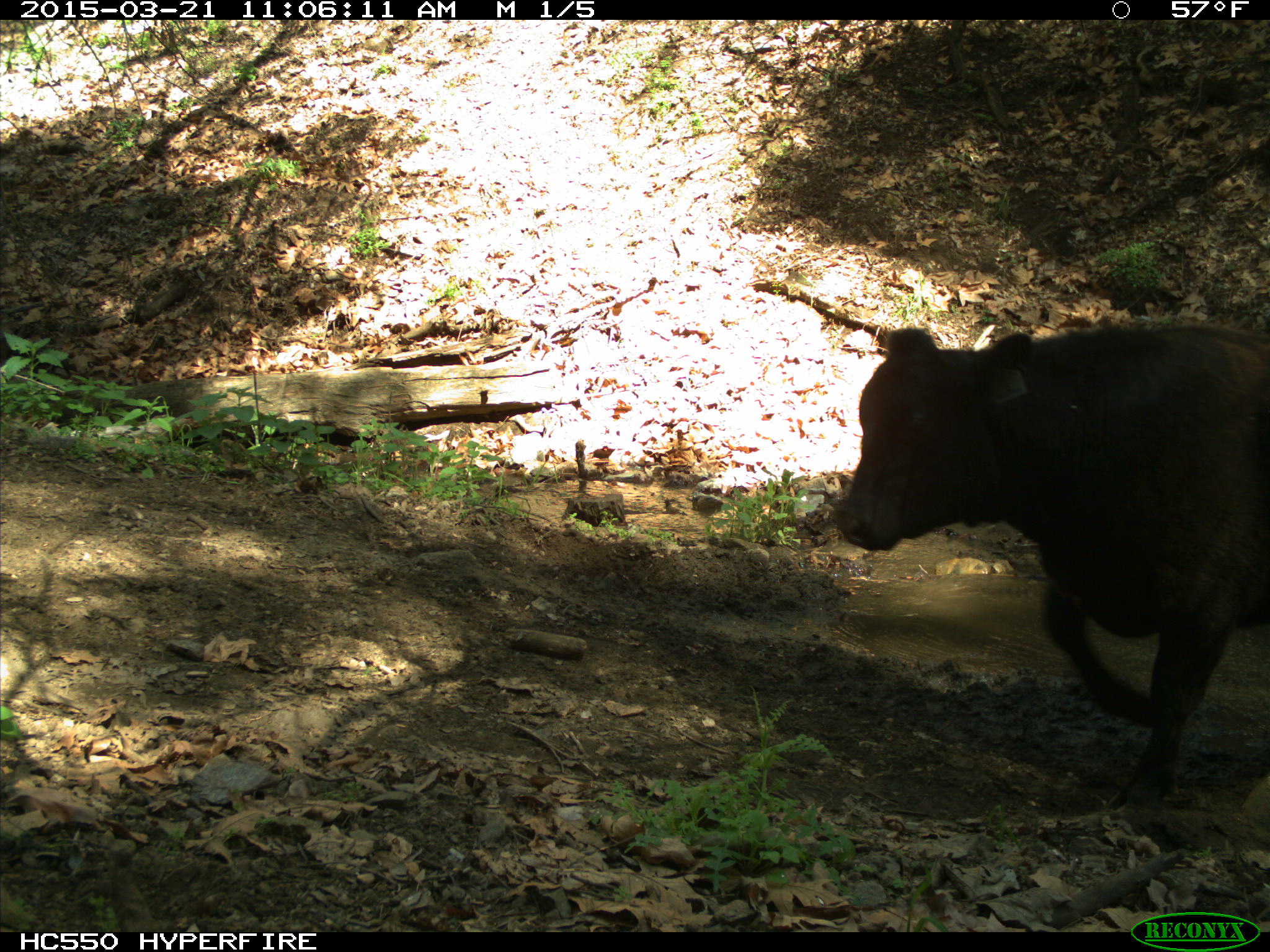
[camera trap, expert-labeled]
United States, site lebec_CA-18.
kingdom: Animalia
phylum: Chordata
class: Mammalia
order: Artiodactyla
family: Bovidae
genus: Bos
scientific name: Bos taurus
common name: domestic cow